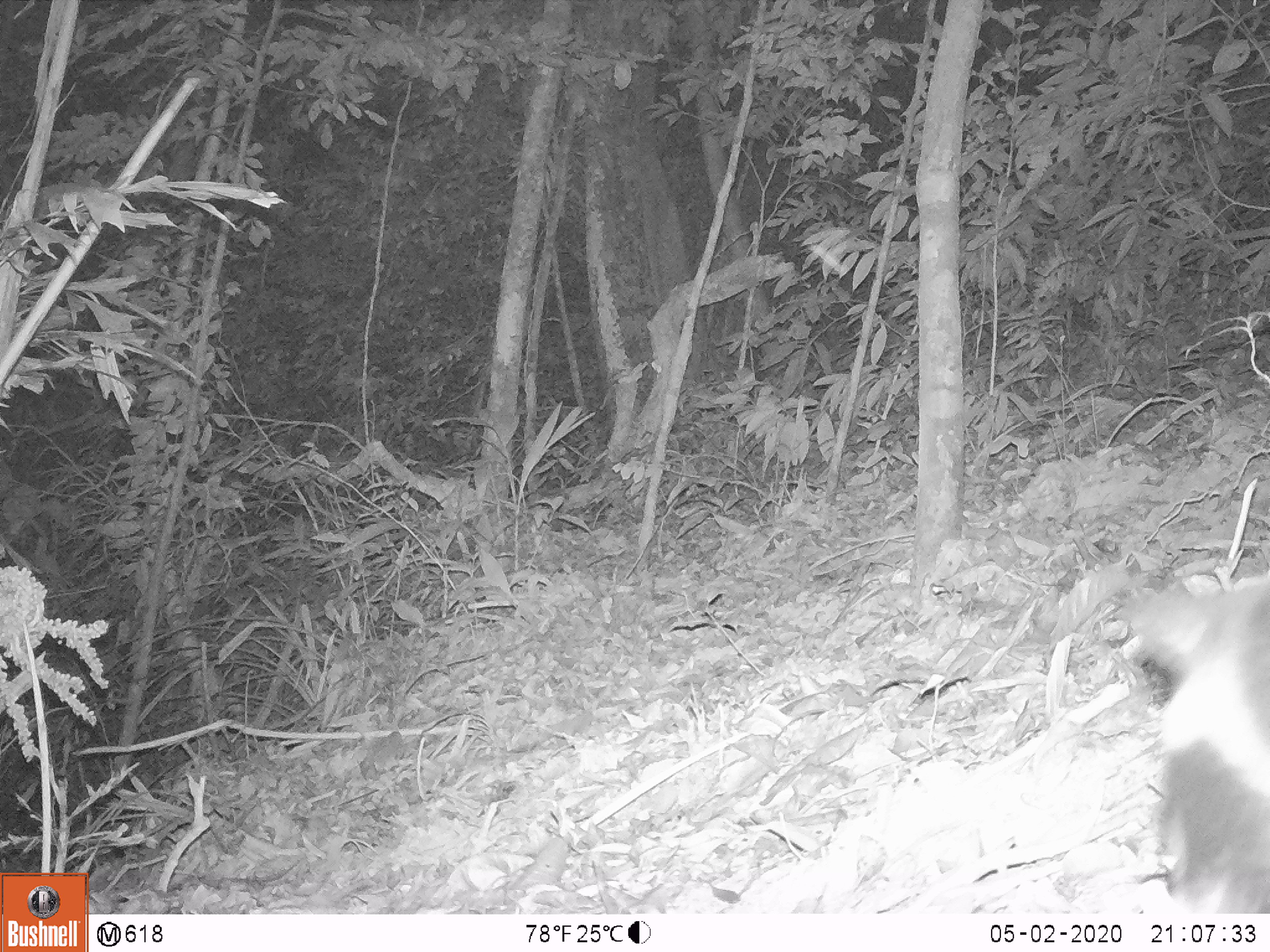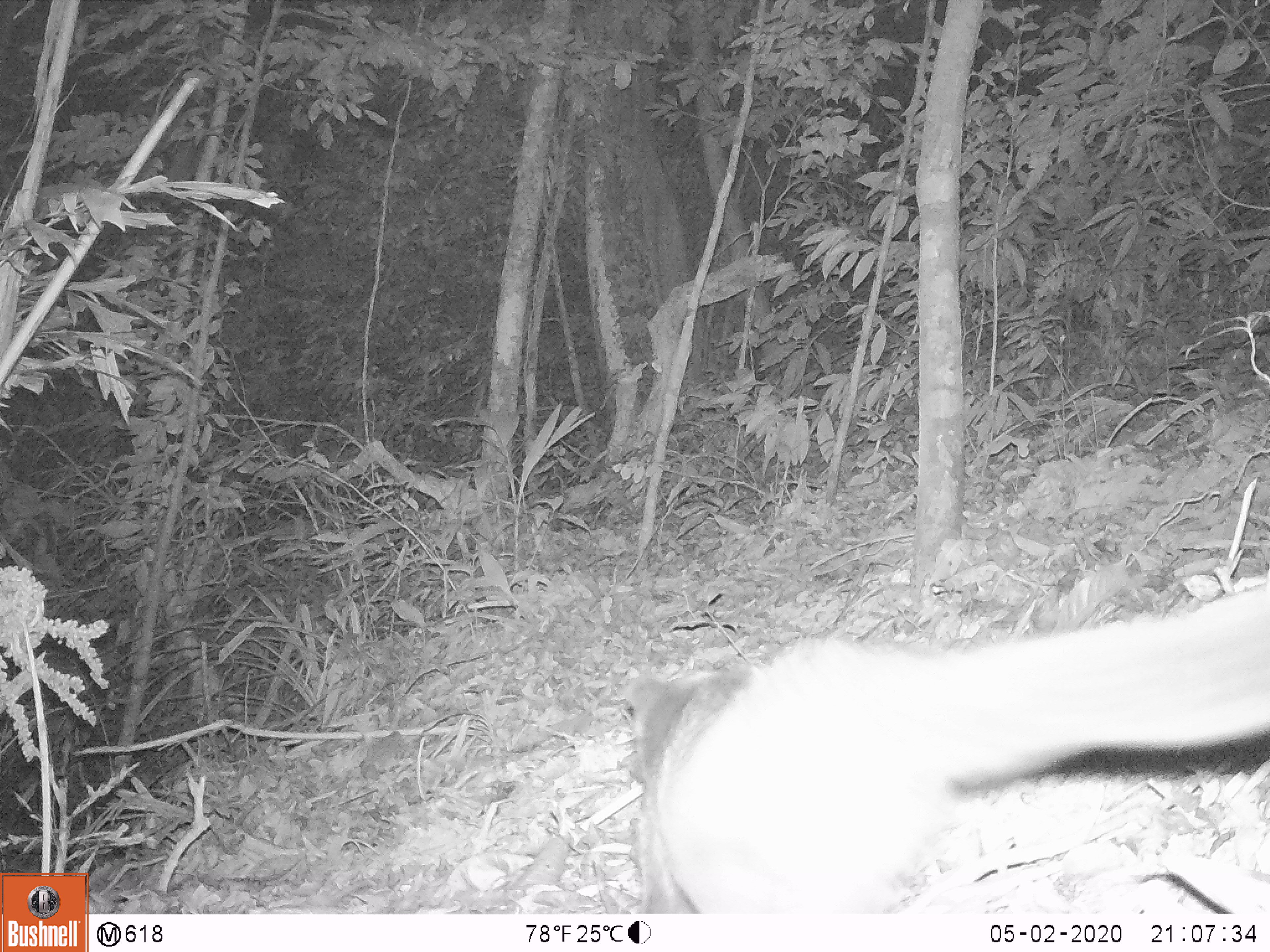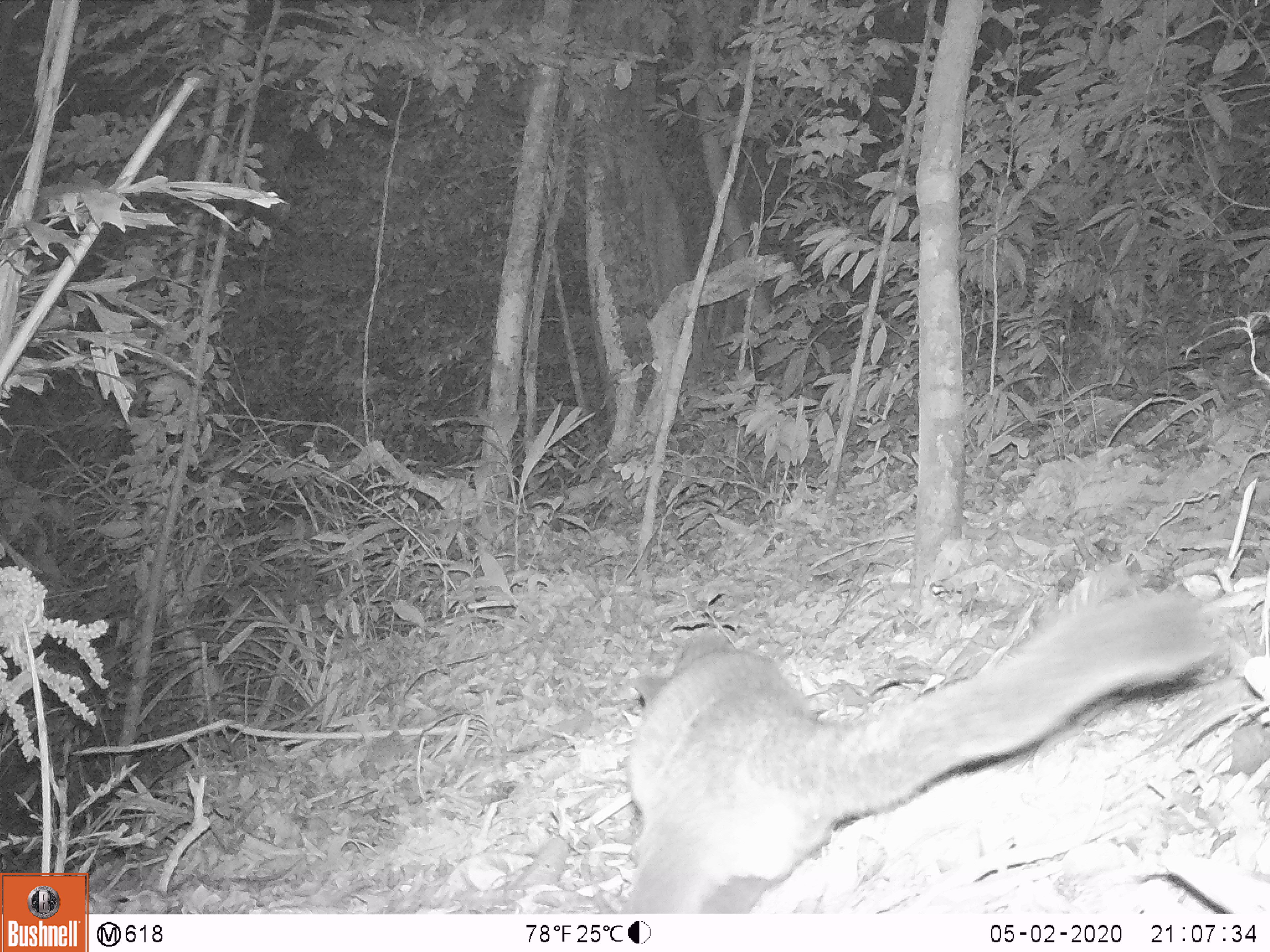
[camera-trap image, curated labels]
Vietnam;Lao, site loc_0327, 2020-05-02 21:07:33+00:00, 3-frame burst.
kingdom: Animalia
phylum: Chordata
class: Mammalia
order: Carnivora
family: Viverridae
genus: Paguma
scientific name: Paguma larvata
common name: masked palm civet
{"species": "masked palm civet (Paguma larvata)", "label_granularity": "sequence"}